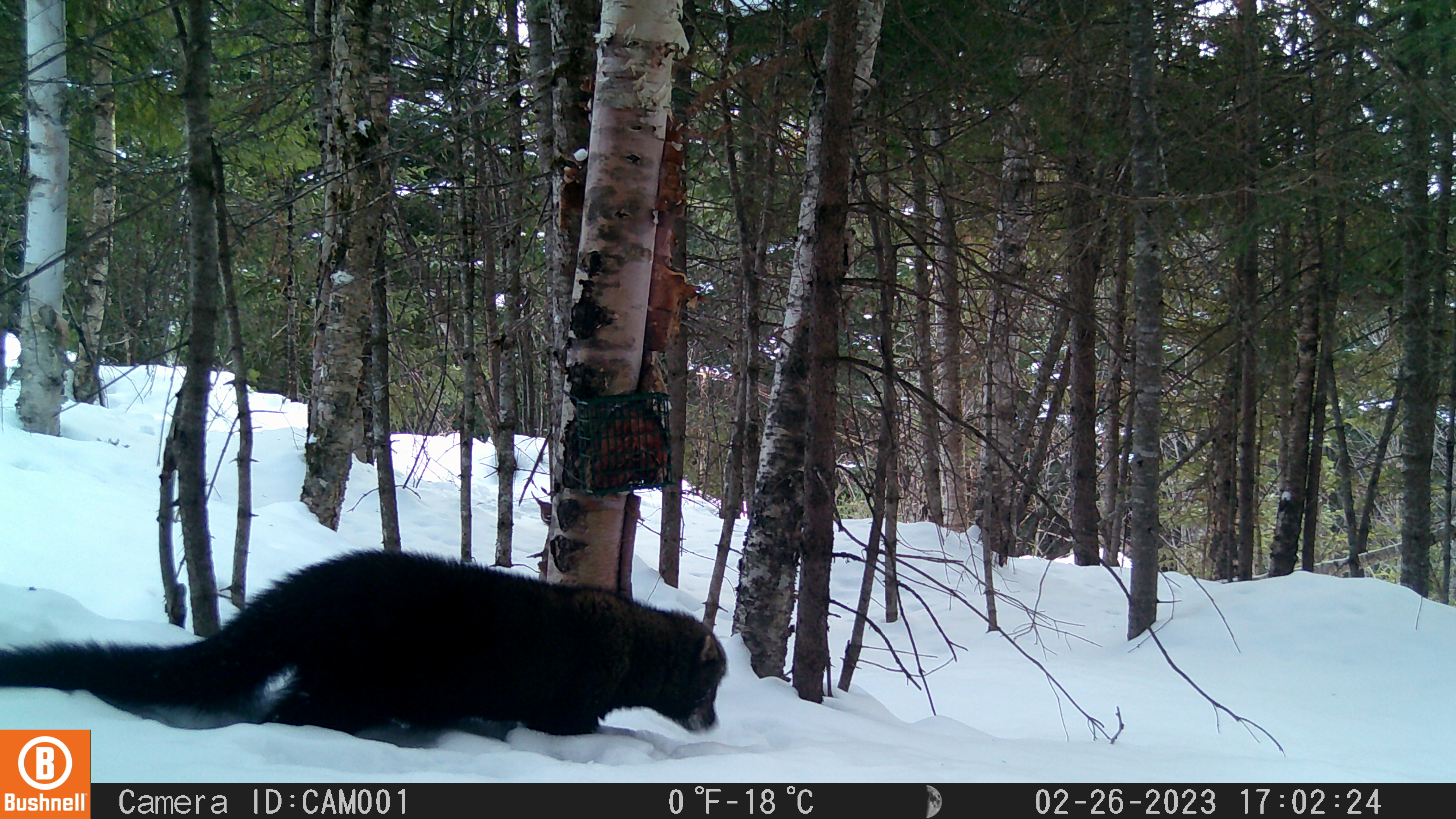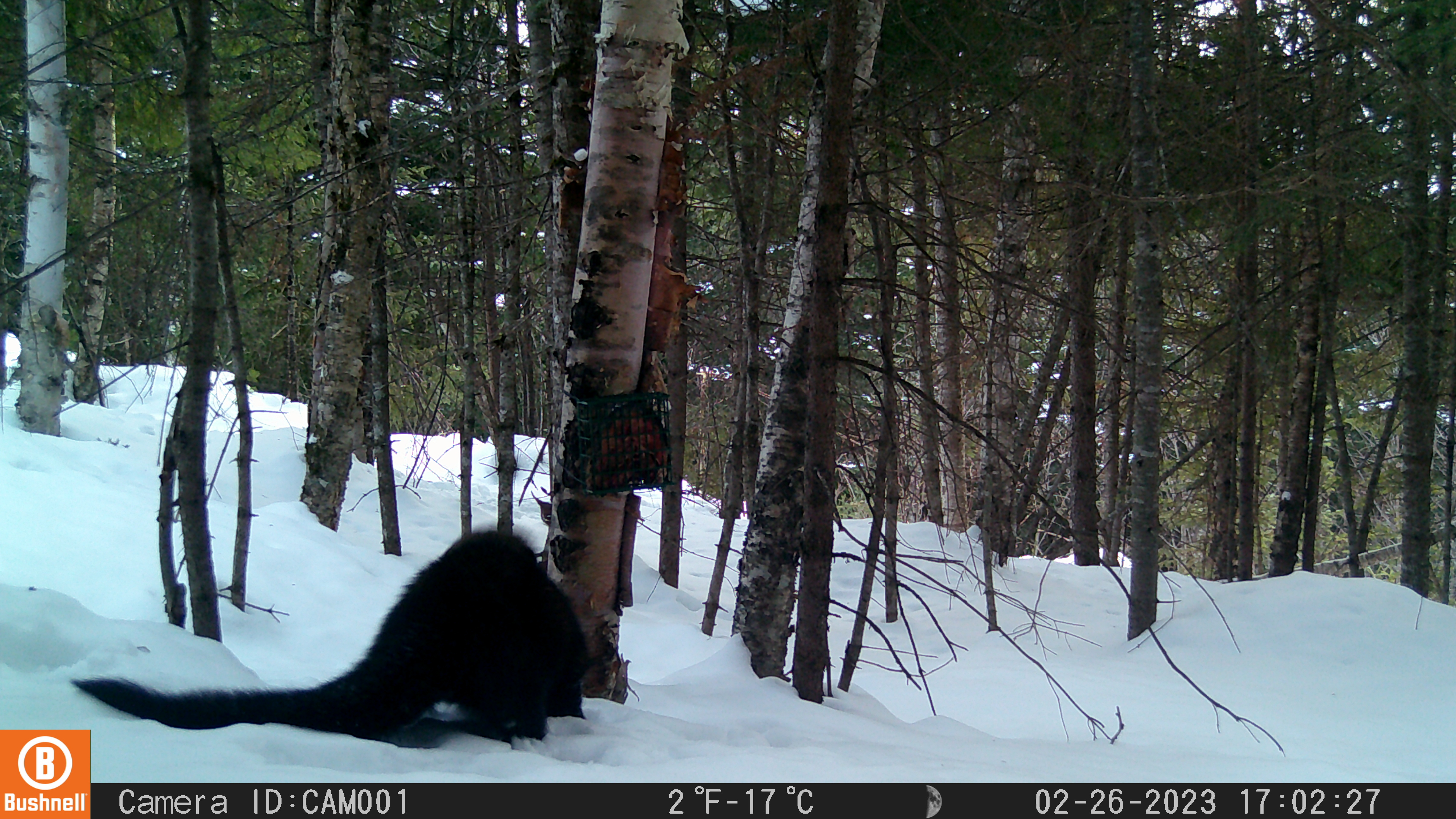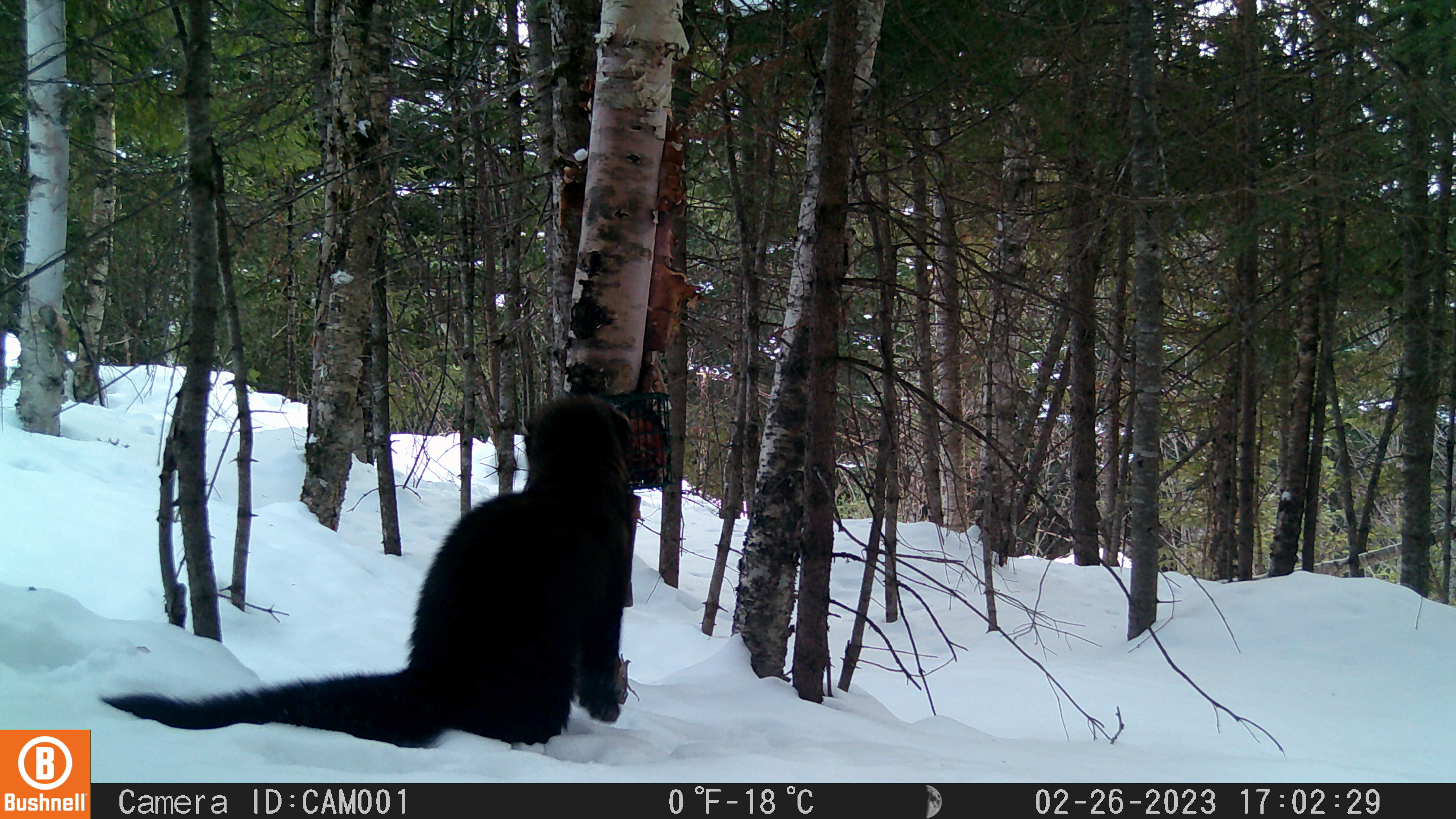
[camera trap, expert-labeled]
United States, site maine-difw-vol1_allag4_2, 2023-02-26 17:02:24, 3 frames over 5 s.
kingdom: Animalia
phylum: Chordata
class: Mammalia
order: Carnivora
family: Mustelidae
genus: Pekania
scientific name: Pekania pennanti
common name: fisher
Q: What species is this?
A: Fisher (Pekania pennanti).